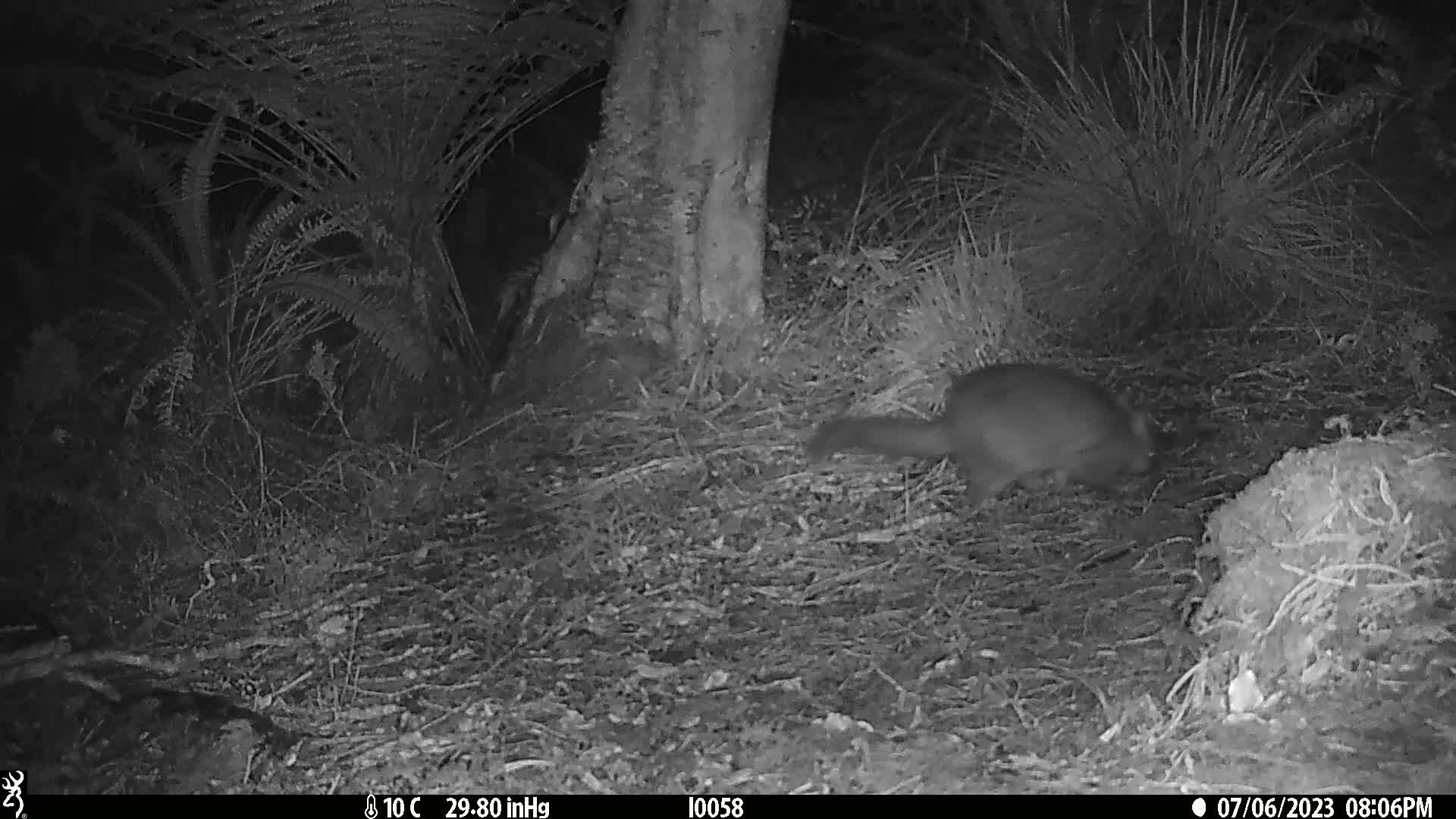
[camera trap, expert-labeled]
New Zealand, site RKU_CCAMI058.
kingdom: Animalia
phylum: Chordata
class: Mammalia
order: Diprotodontia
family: Phalangeridae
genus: Trichosurus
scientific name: Trichosurus vulpecula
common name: common brushtail possum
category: possum